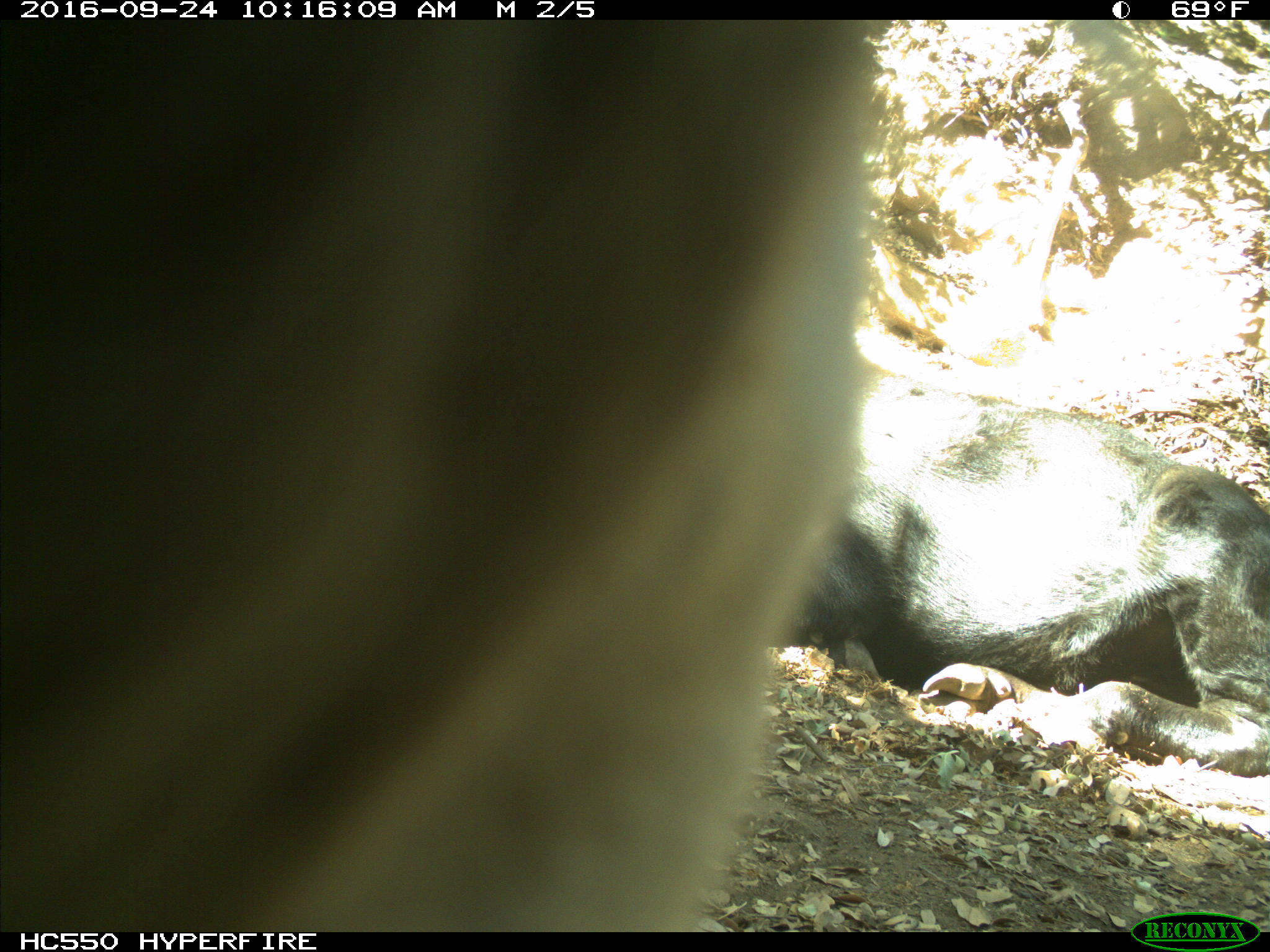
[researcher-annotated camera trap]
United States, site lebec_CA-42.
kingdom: Animalia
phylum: Chordata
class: Mammalia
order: Artiodactyla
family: Bovidae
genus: Bos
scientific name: Bos taurus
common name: domestic cow